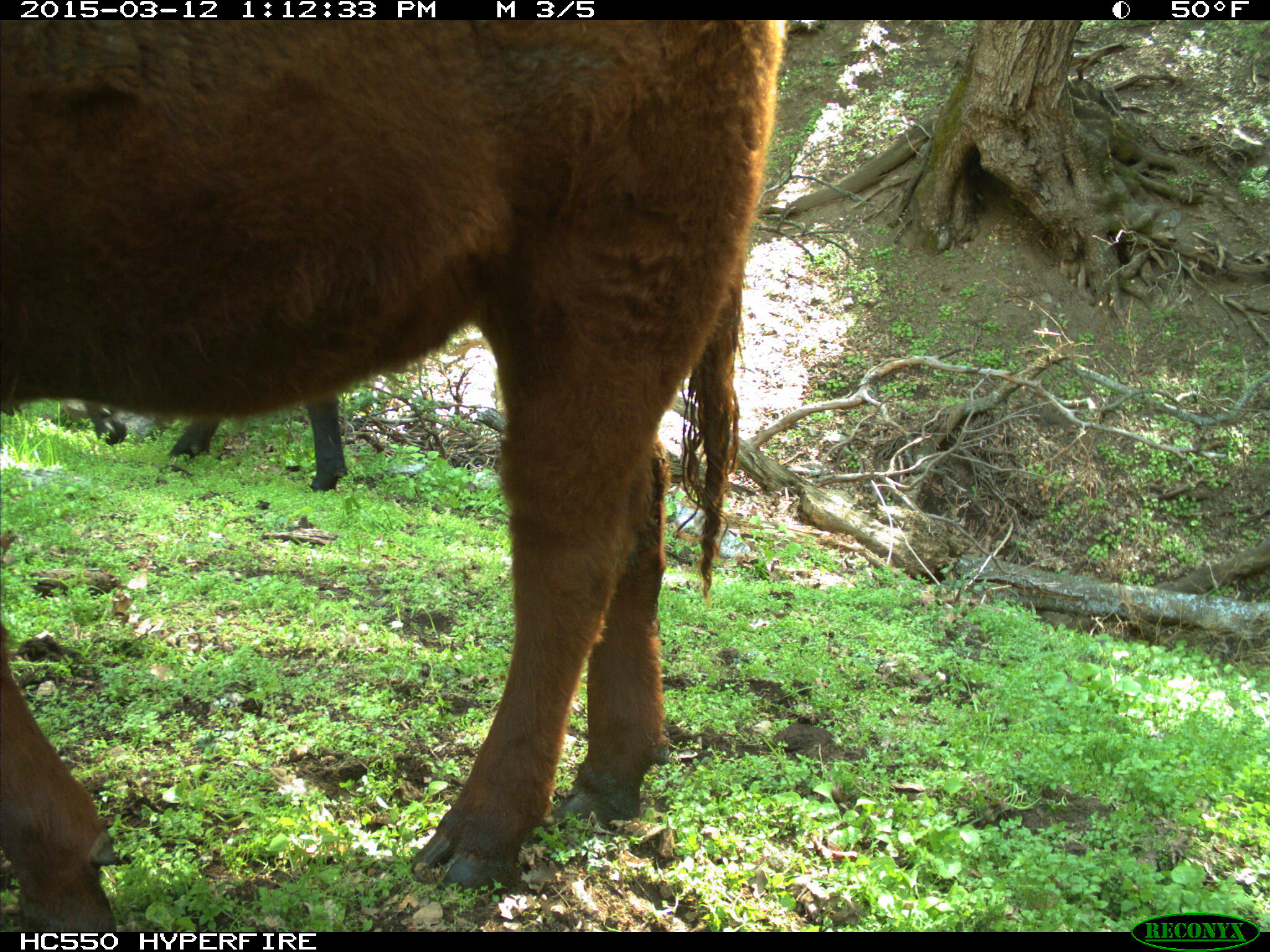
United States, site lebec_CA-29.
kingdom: Animalia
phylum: Chordata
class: Mammalia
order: Artiodactyla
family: Bovidae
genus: Bos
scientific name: Bos taurus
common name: domestic cow